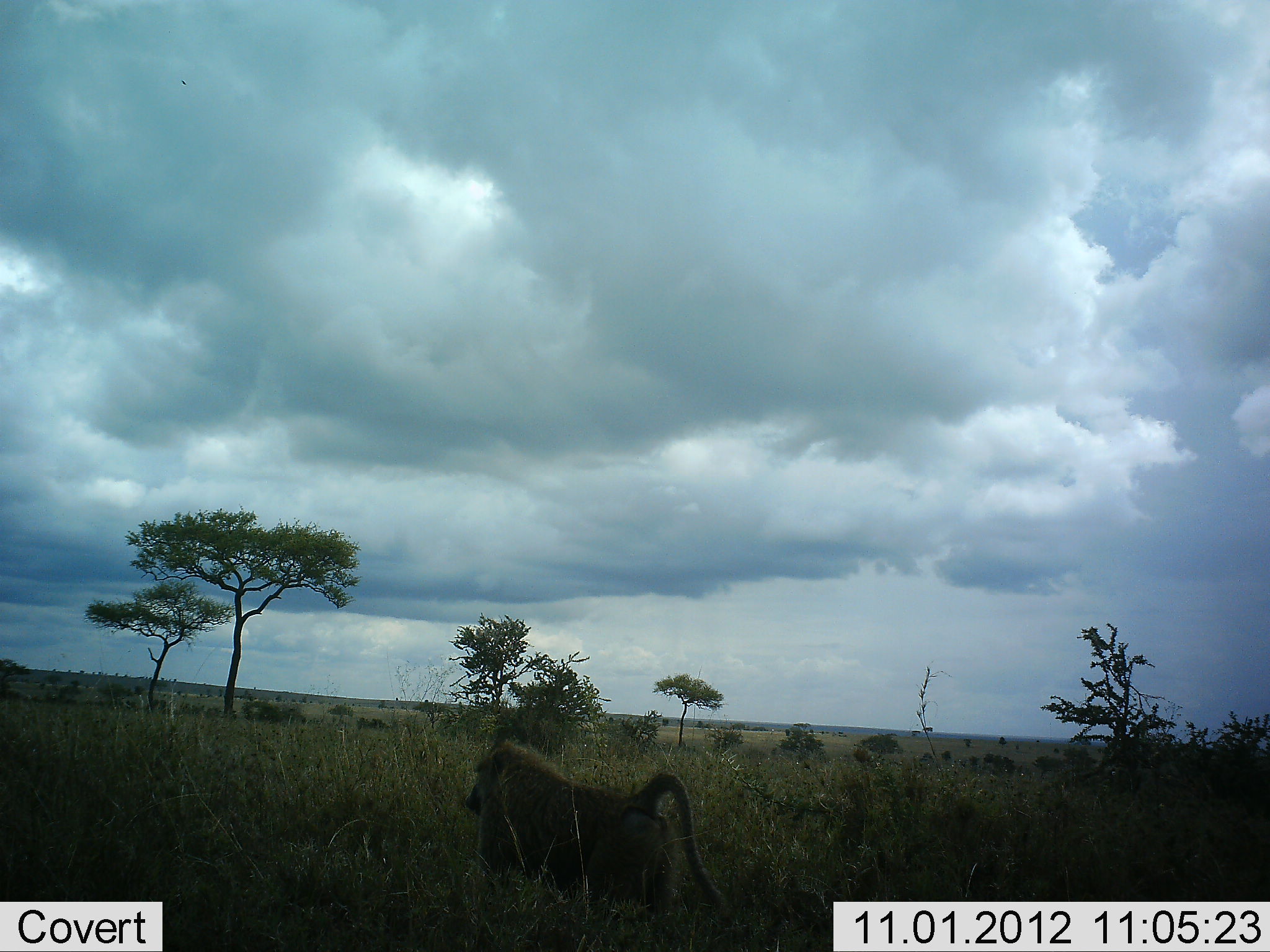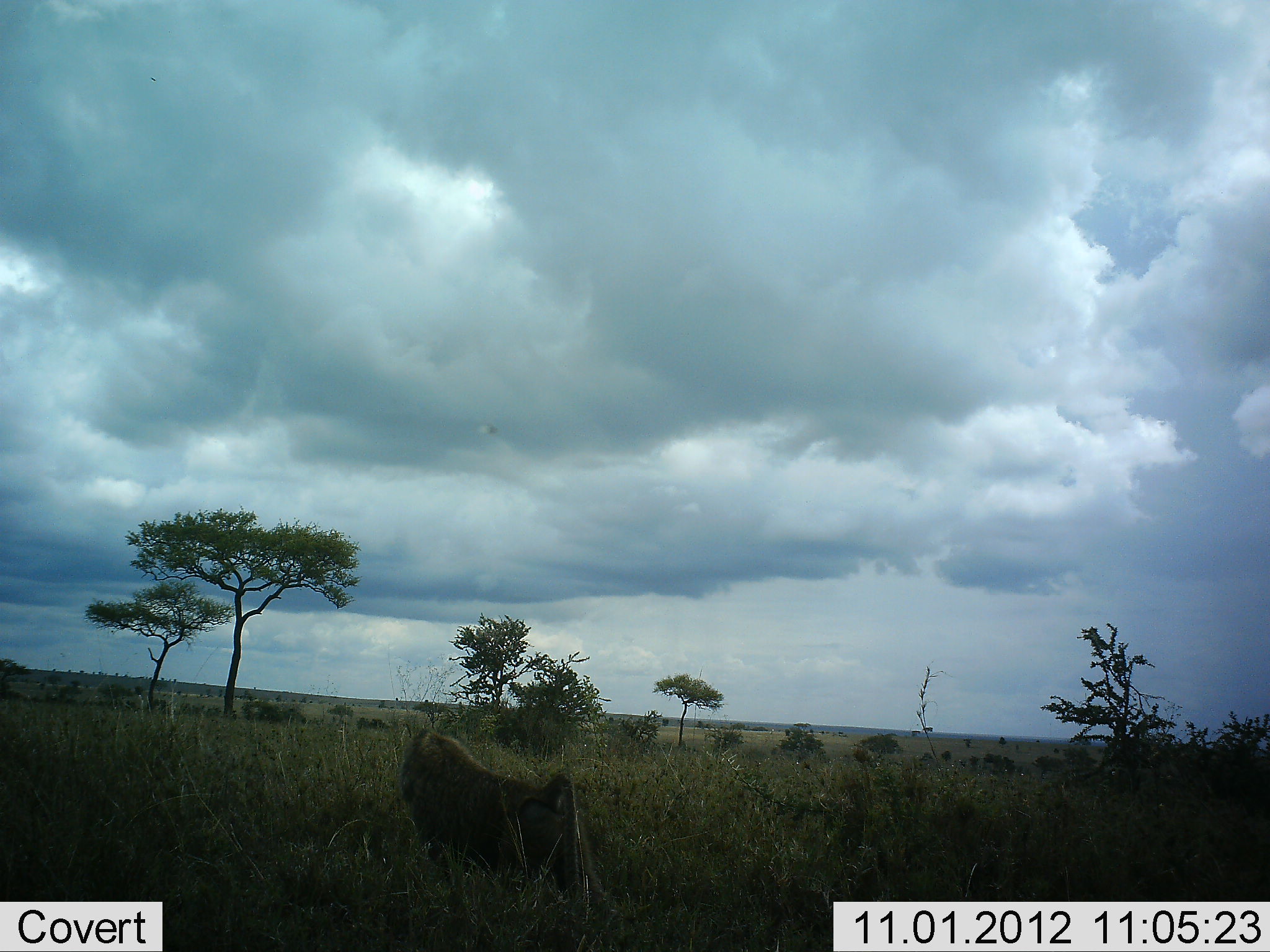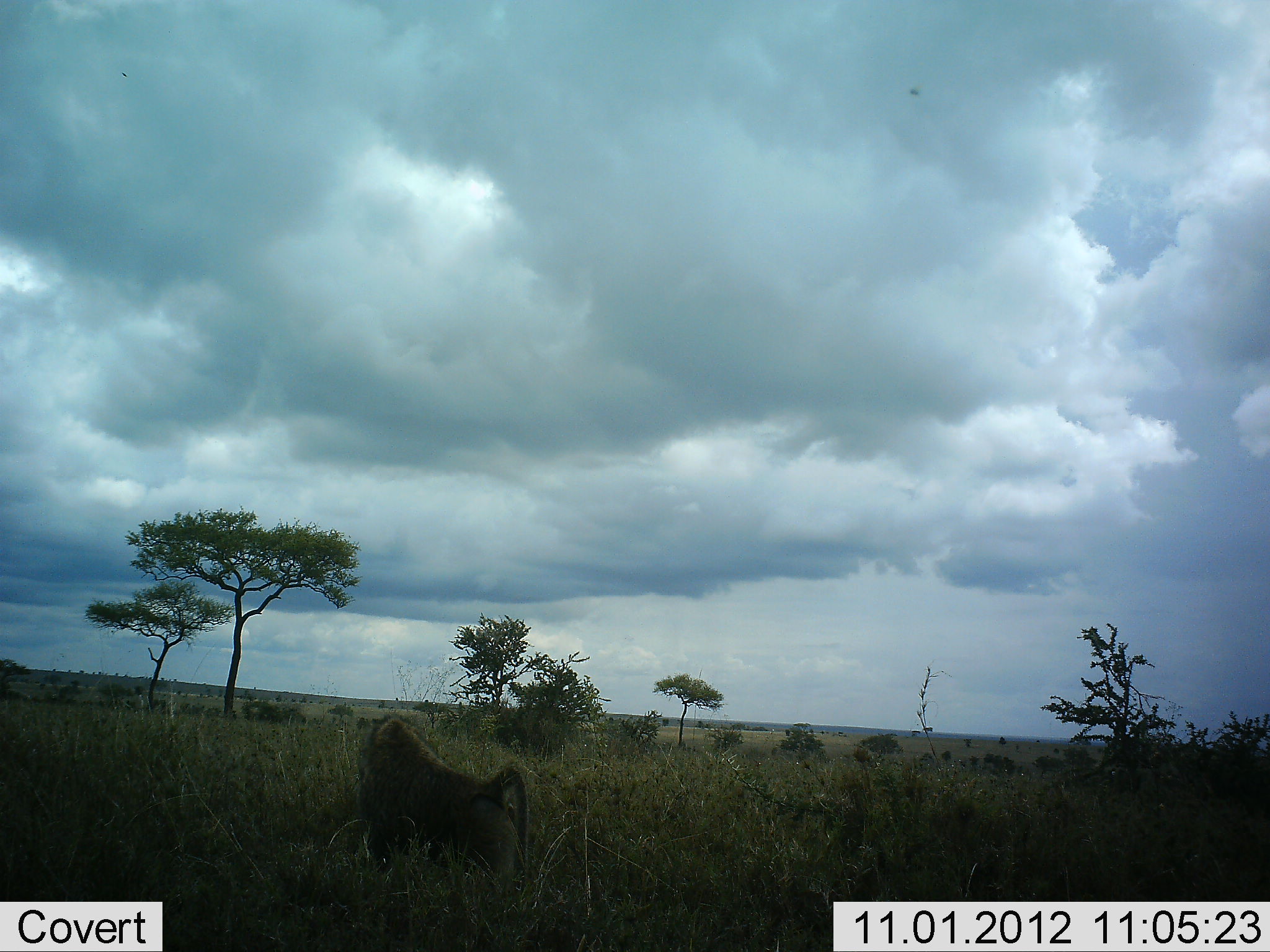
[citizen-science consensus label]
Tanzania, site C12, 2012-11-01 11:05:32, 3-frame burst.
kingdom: Animalia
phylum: Chordata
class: Mammalia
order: Primates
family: Cercopithecidae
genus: Papio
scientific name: Papio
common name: baboon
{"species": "baboon (Papio)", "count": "1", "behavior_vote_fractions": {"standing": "0%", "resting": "0%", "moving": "100%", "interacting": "0%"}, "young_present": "0%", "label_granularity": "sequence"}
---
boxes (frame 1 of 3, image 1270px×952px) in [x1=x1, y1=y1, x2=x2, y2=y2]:
animal: [x1=463, y1=739, x2=726, y2=918]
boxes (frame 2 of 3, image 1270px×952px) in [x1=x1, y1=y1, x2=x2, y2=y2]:
animal: [x1=399, y1=726, x2=606, y2=902]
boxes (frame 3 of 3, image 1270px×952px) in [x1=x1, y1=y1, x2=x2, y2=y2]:
animal: [x1=357, y1=715, x2=530, y2=898]; [x1=905, y1=84, x2=923, y2=99]